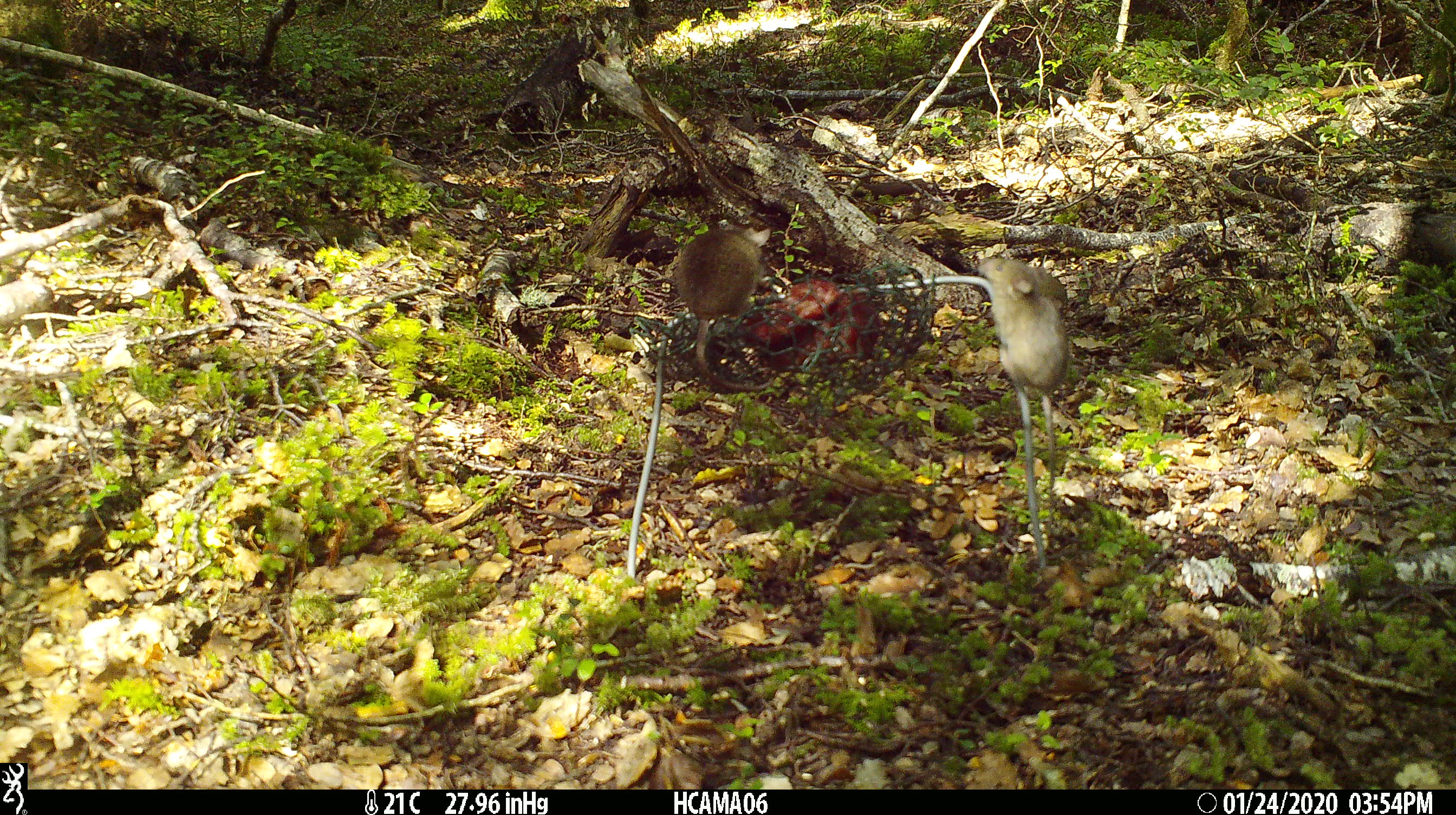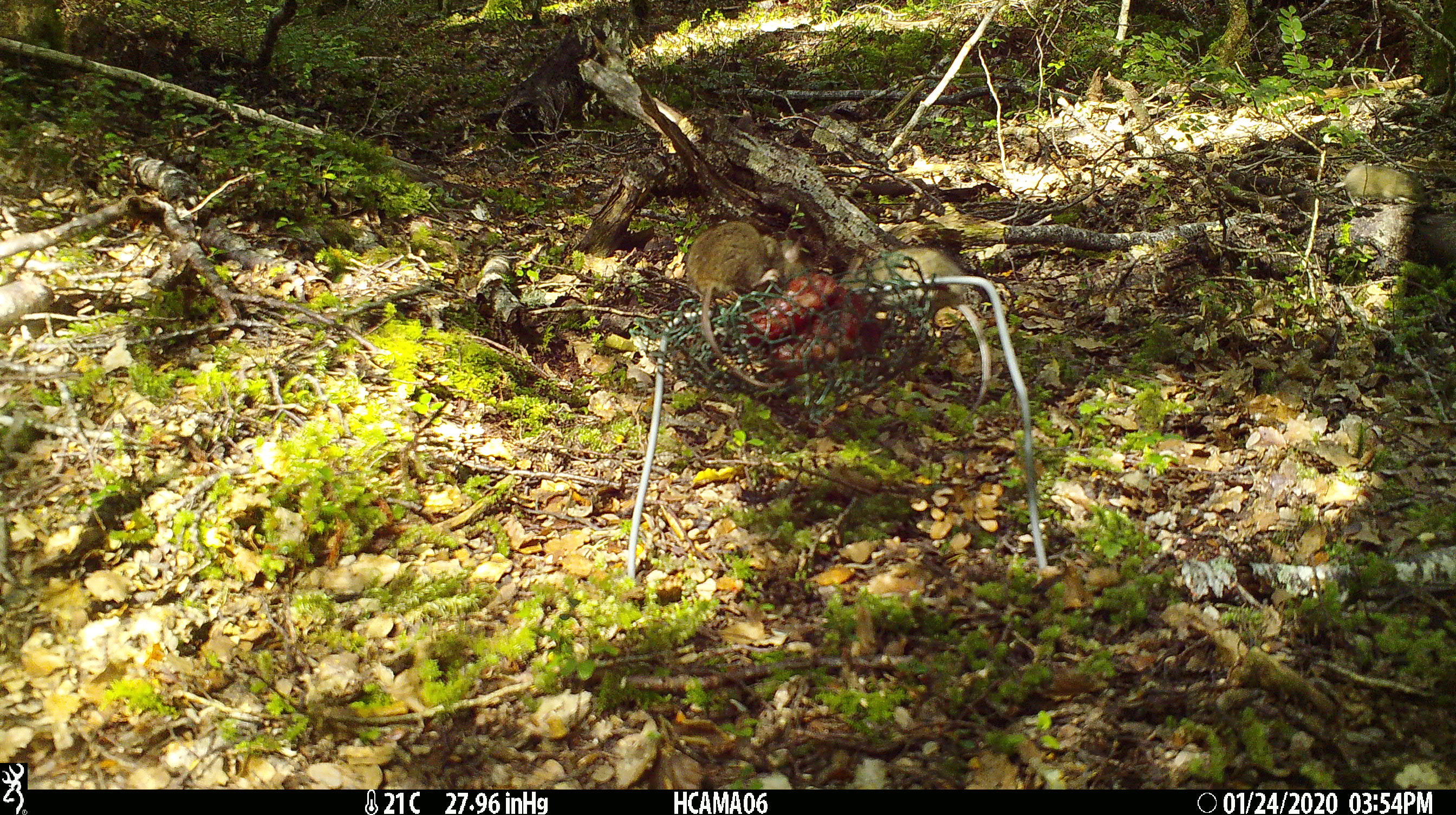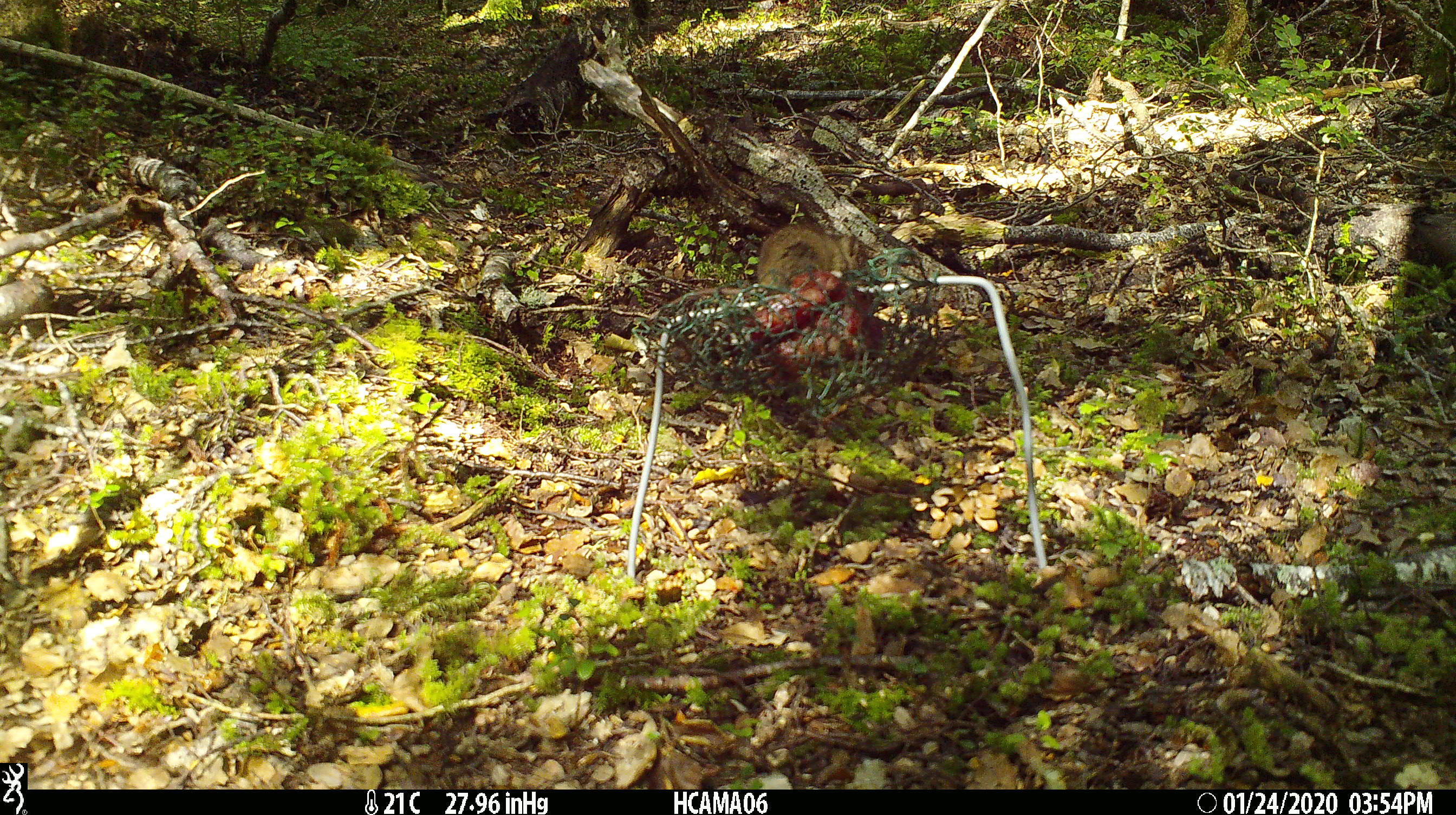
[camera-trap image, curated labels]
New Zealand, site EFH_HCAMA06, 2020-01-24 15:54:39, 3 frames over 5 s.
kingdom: Animalia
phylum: Chordata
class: Mammalia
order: Rodentia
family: Muridae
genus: Mus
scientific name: Mus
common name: mouse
Mouse (Mus).